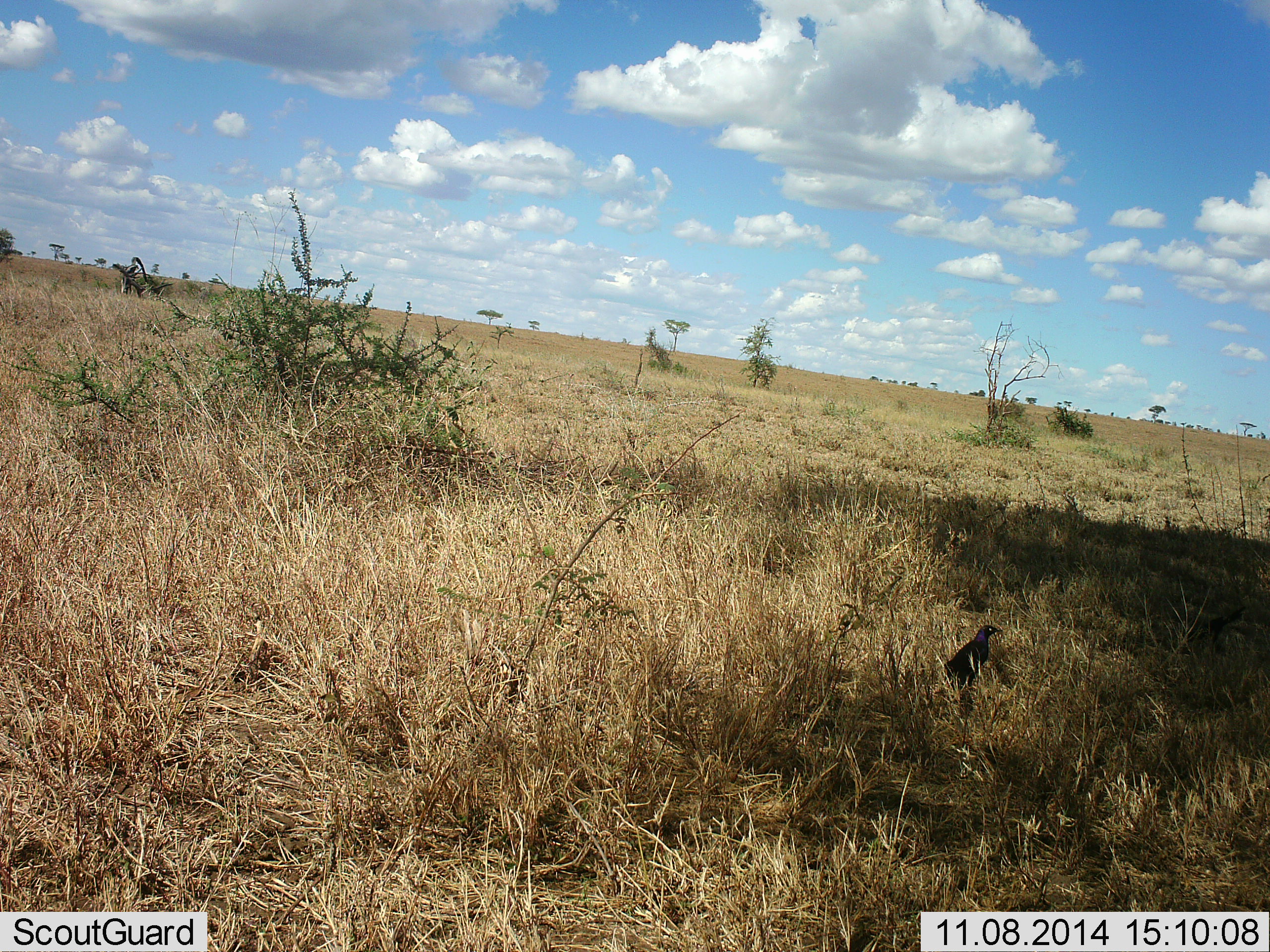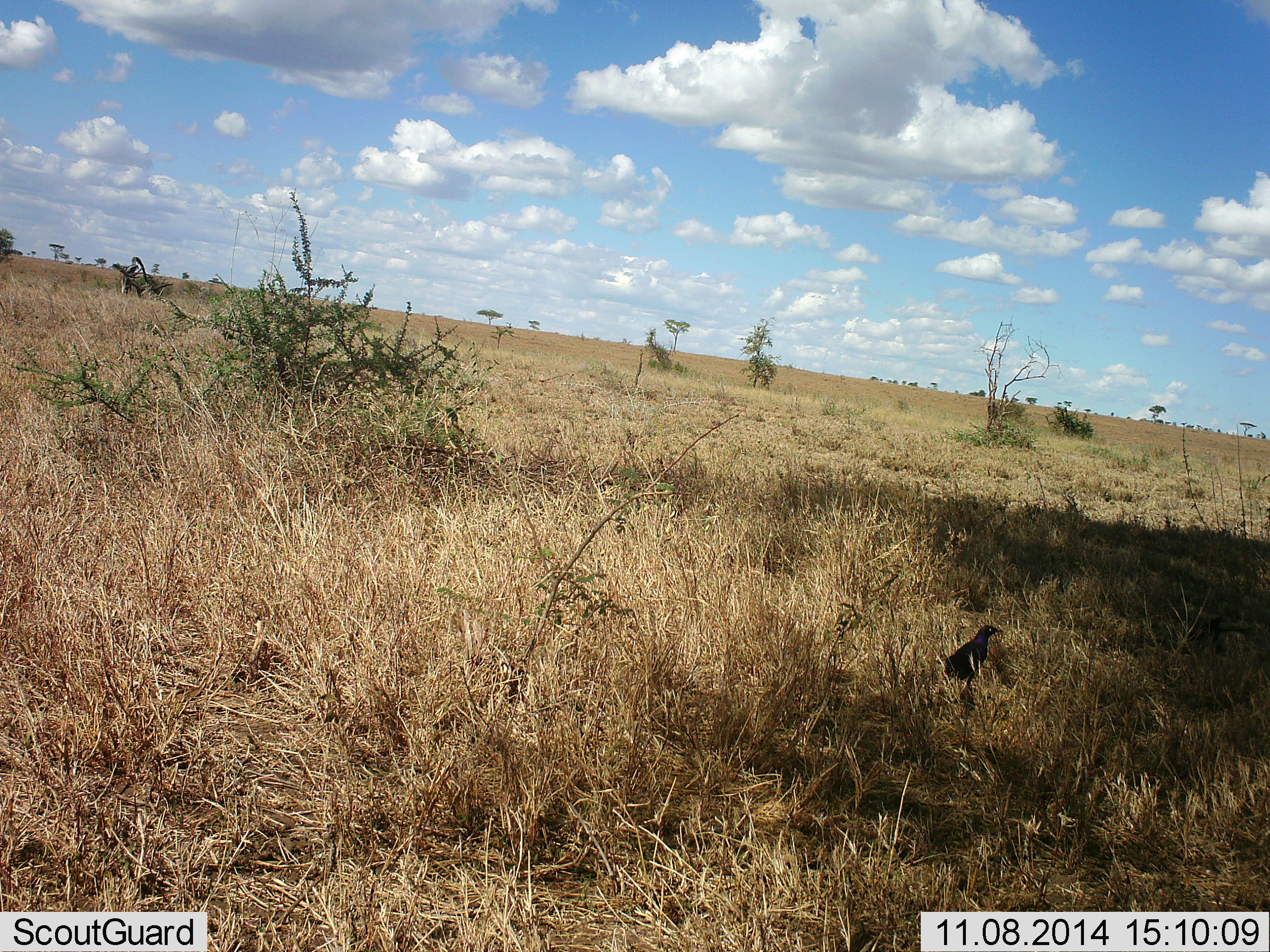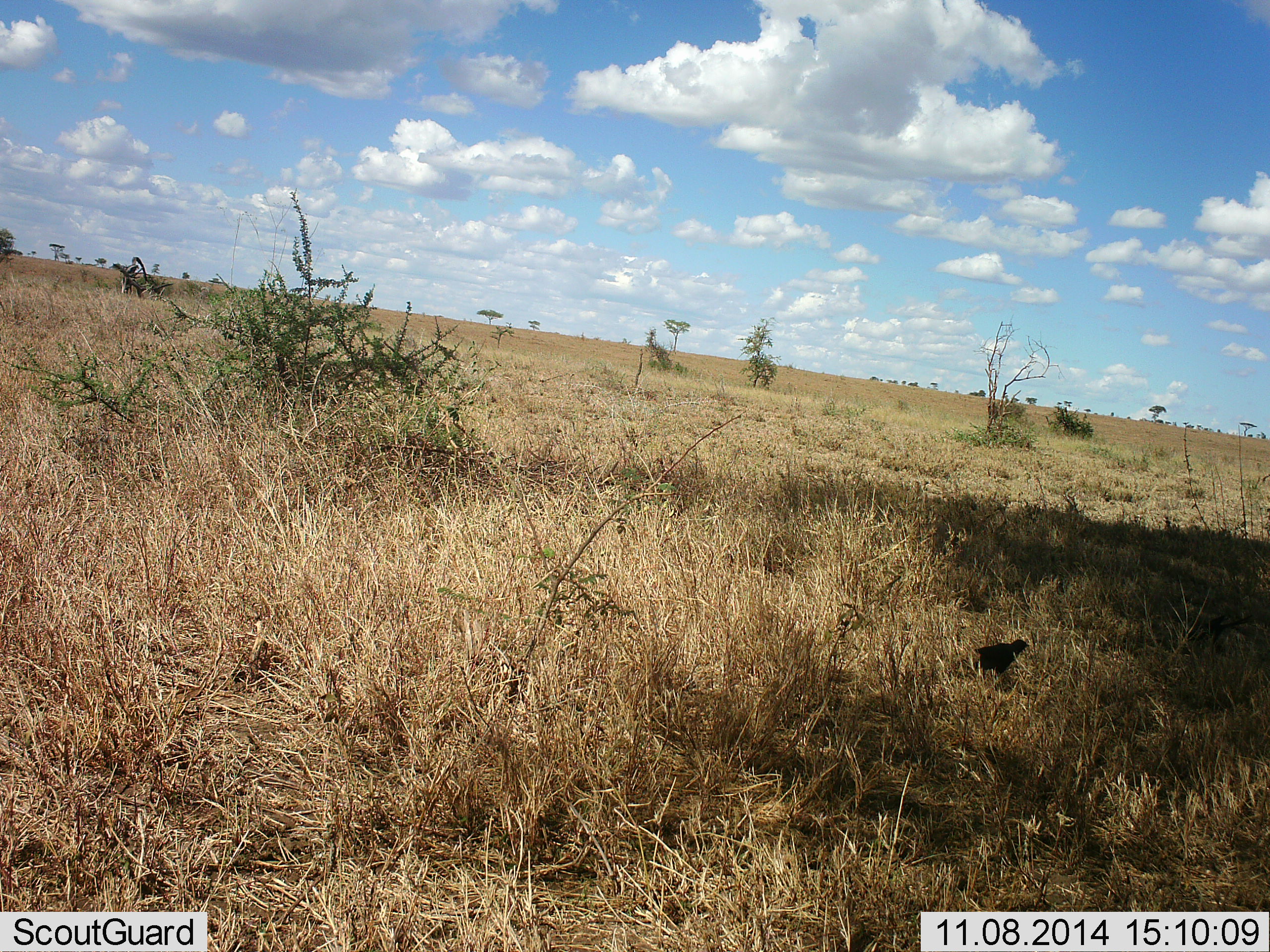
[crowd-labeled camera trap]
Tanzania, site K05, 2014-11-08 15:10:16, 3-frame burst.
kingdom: Animalia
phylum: Chordata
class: Aves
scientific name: Aves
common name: bird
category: otherbird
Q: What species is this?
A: Otherbird (bird) (Aves).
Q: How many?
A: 1.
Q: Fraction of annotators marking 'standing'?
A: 70%.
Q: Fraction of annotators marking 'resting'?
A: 10%.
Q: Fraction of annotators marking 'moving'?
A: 20%.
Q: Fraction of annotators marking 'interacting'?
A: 0%.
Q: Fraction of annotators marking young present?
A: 0%.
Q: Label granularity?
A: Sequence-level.